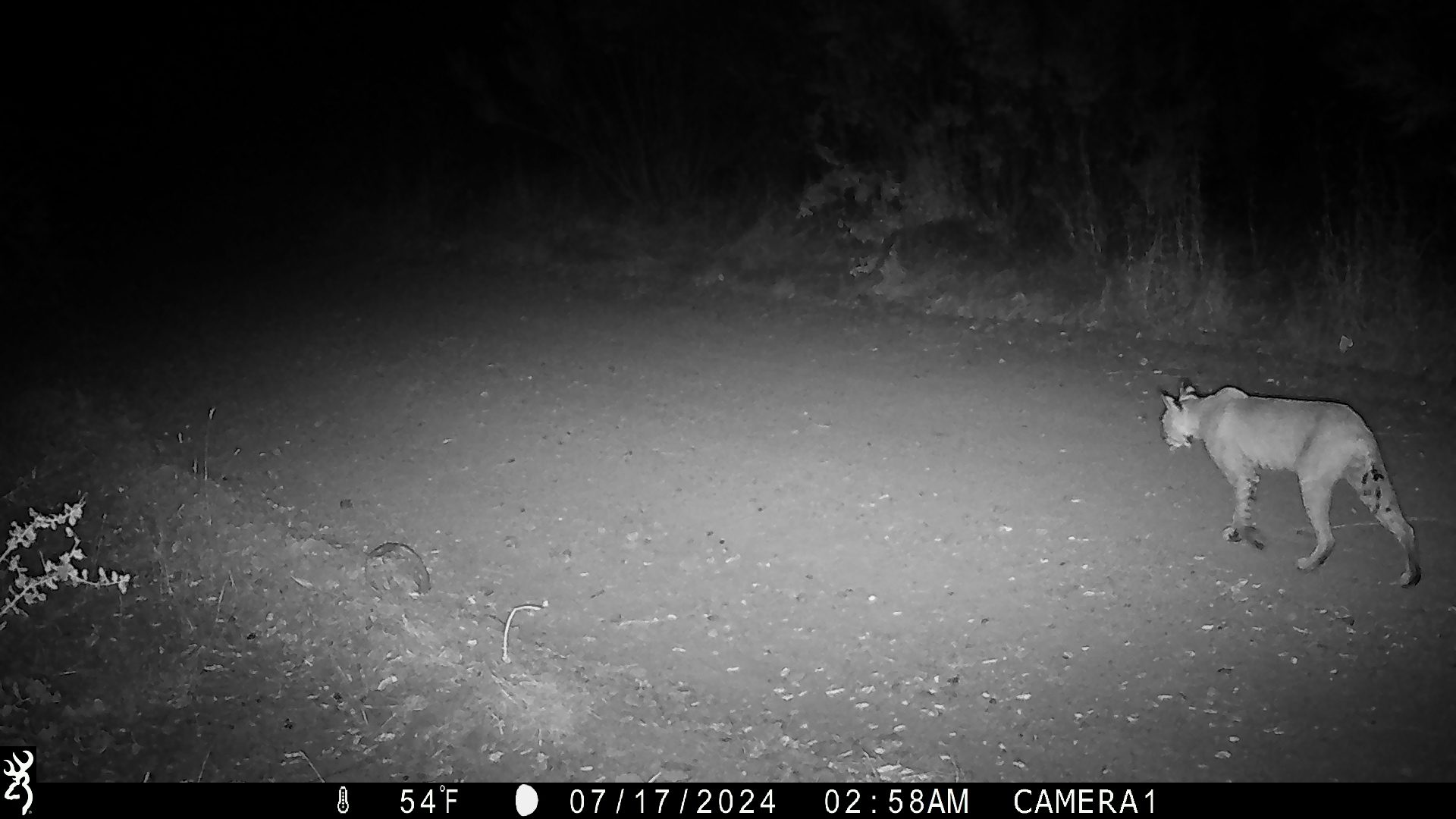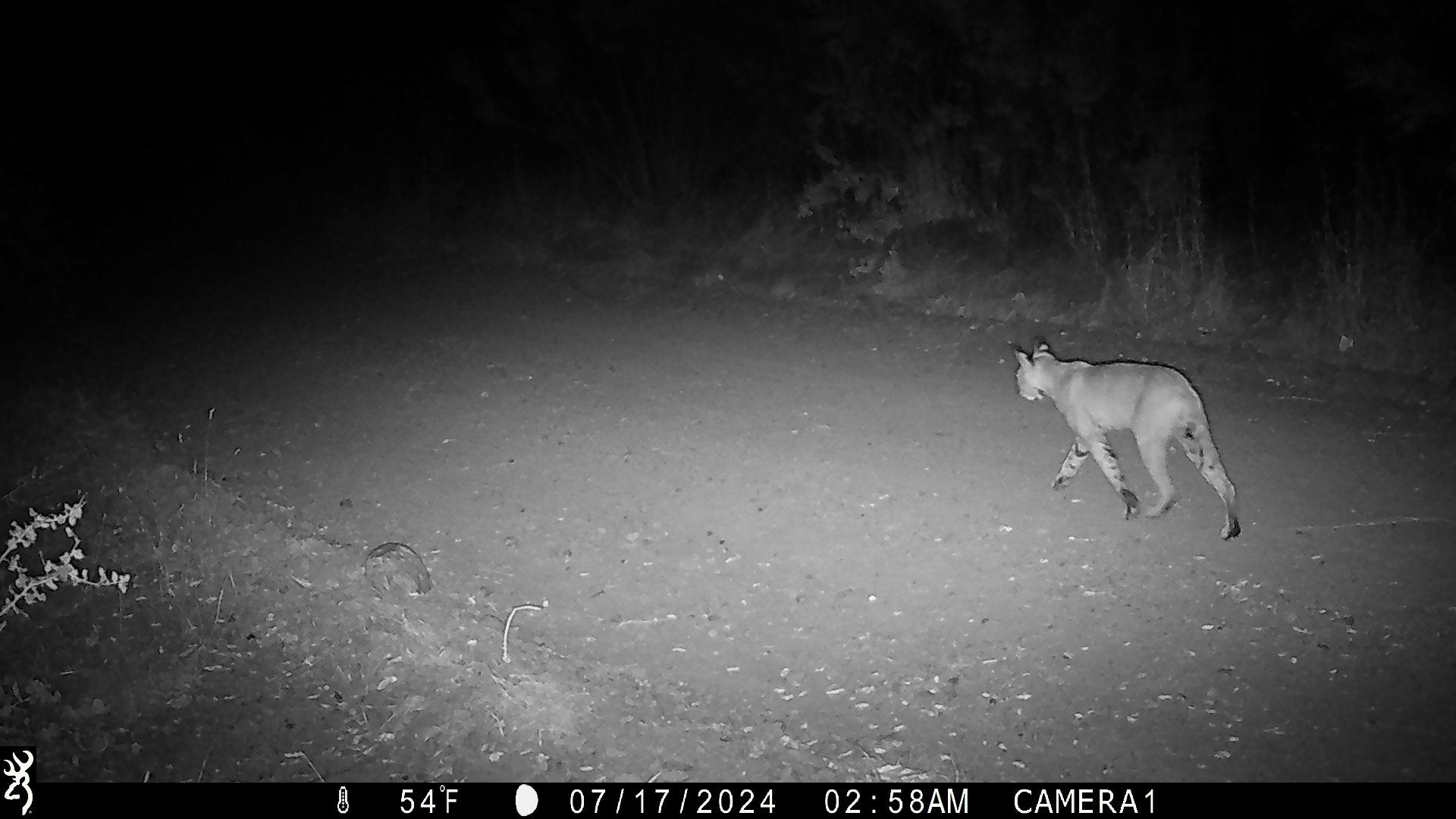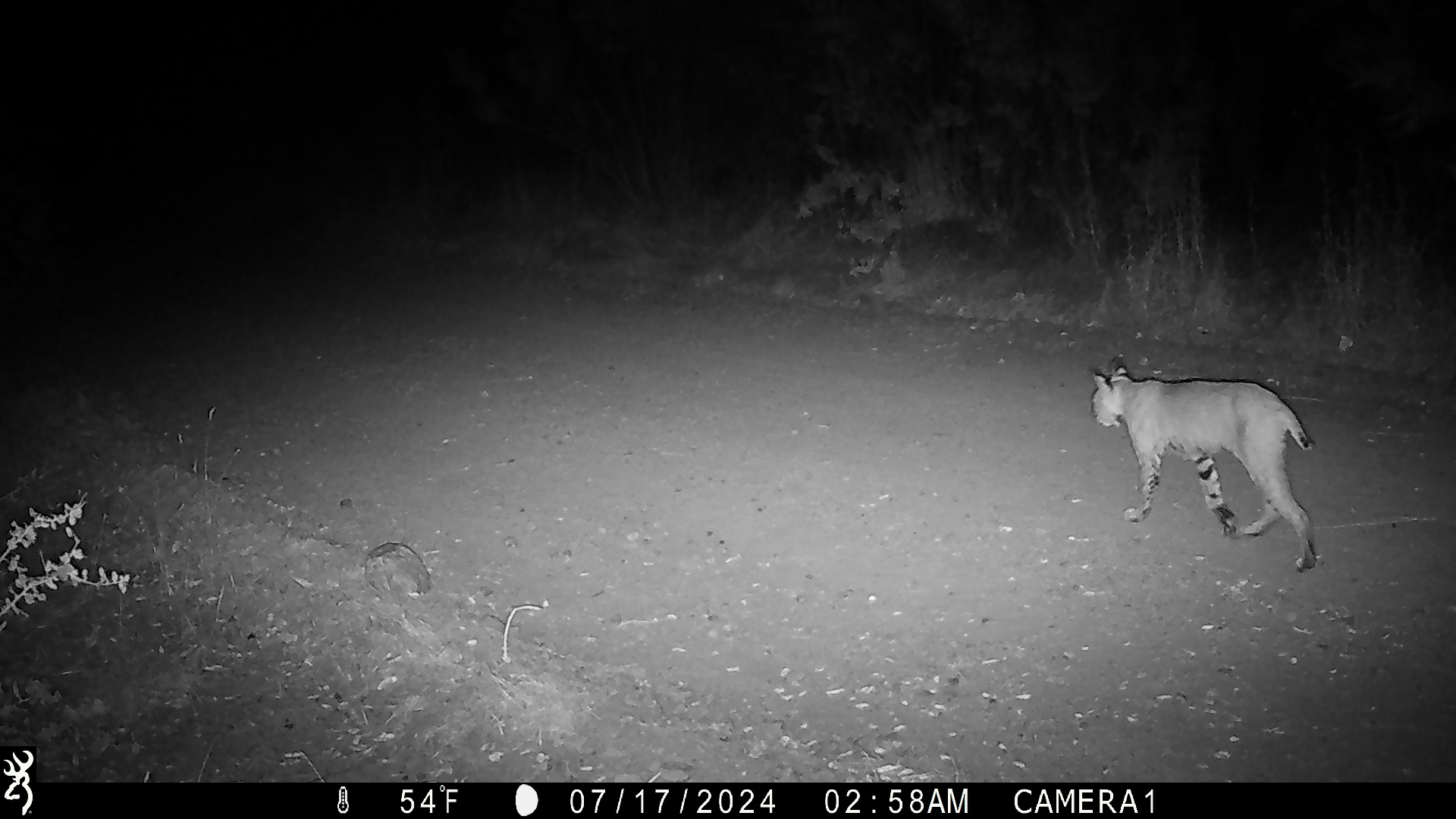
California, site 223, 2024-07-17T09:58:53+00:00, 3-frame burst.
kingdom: Animalia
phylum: Chordata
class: Mammalia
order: Carnivora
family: Felidae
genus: Lynx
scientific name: Lynx rufus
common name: bobcat